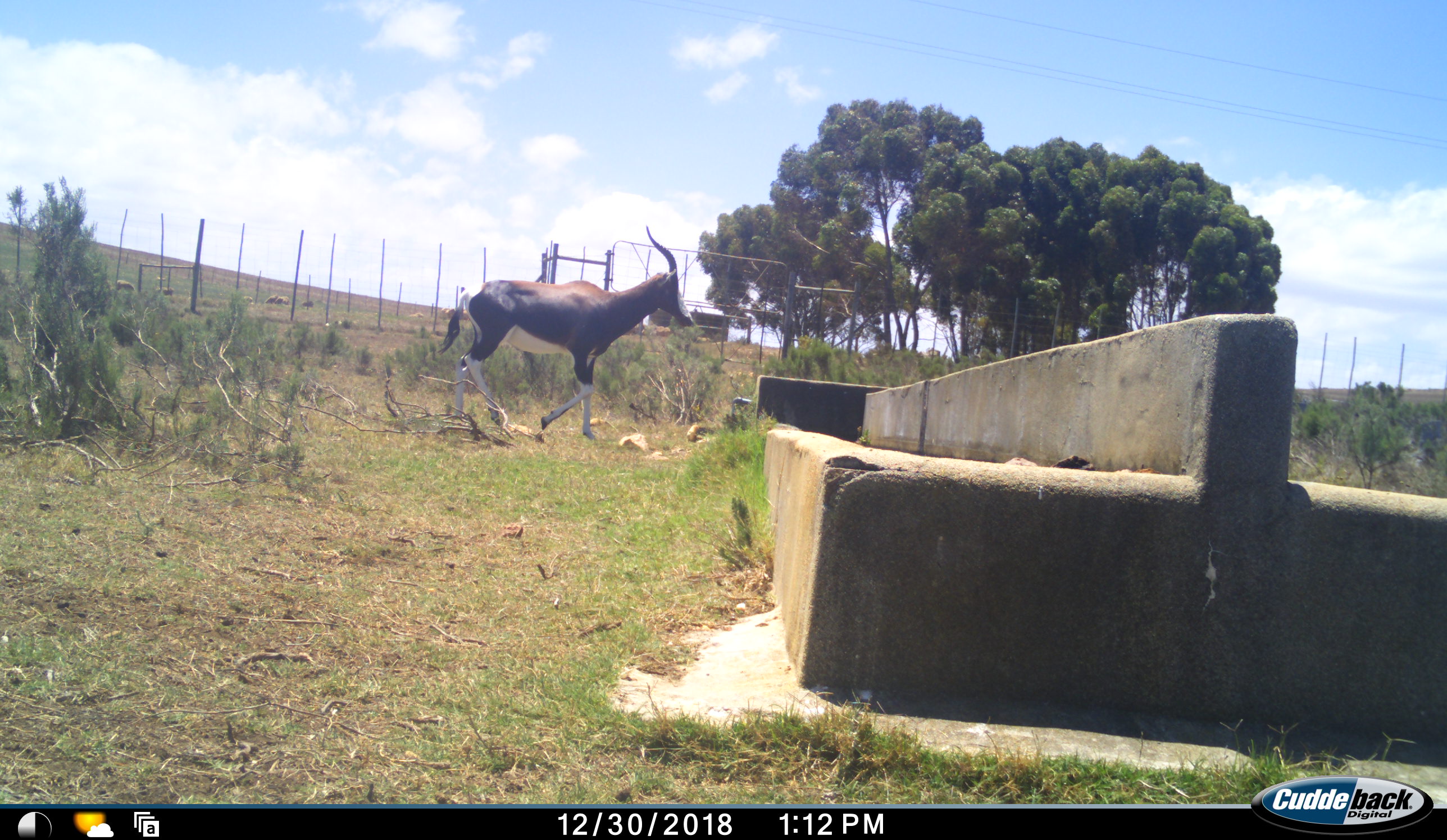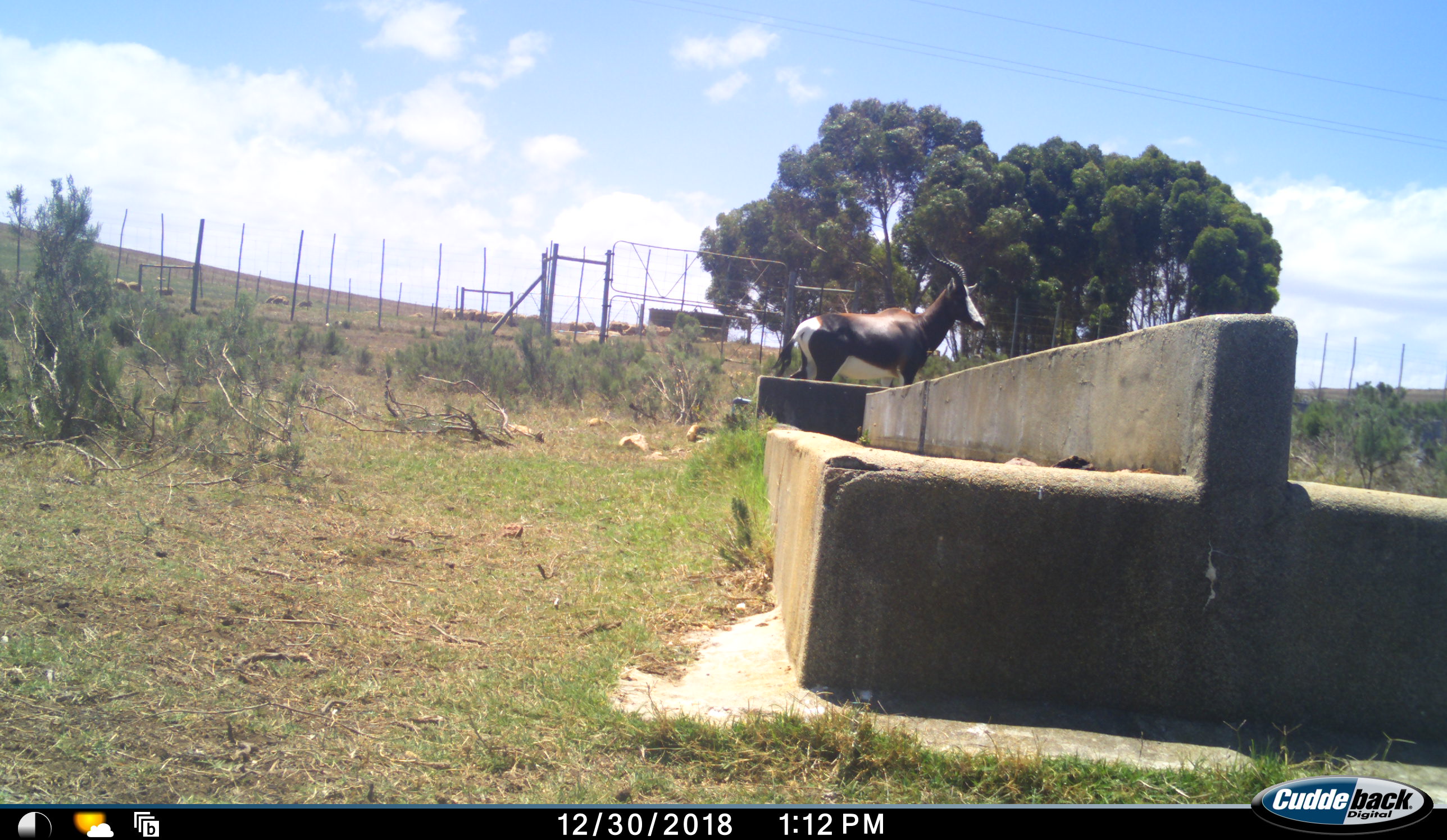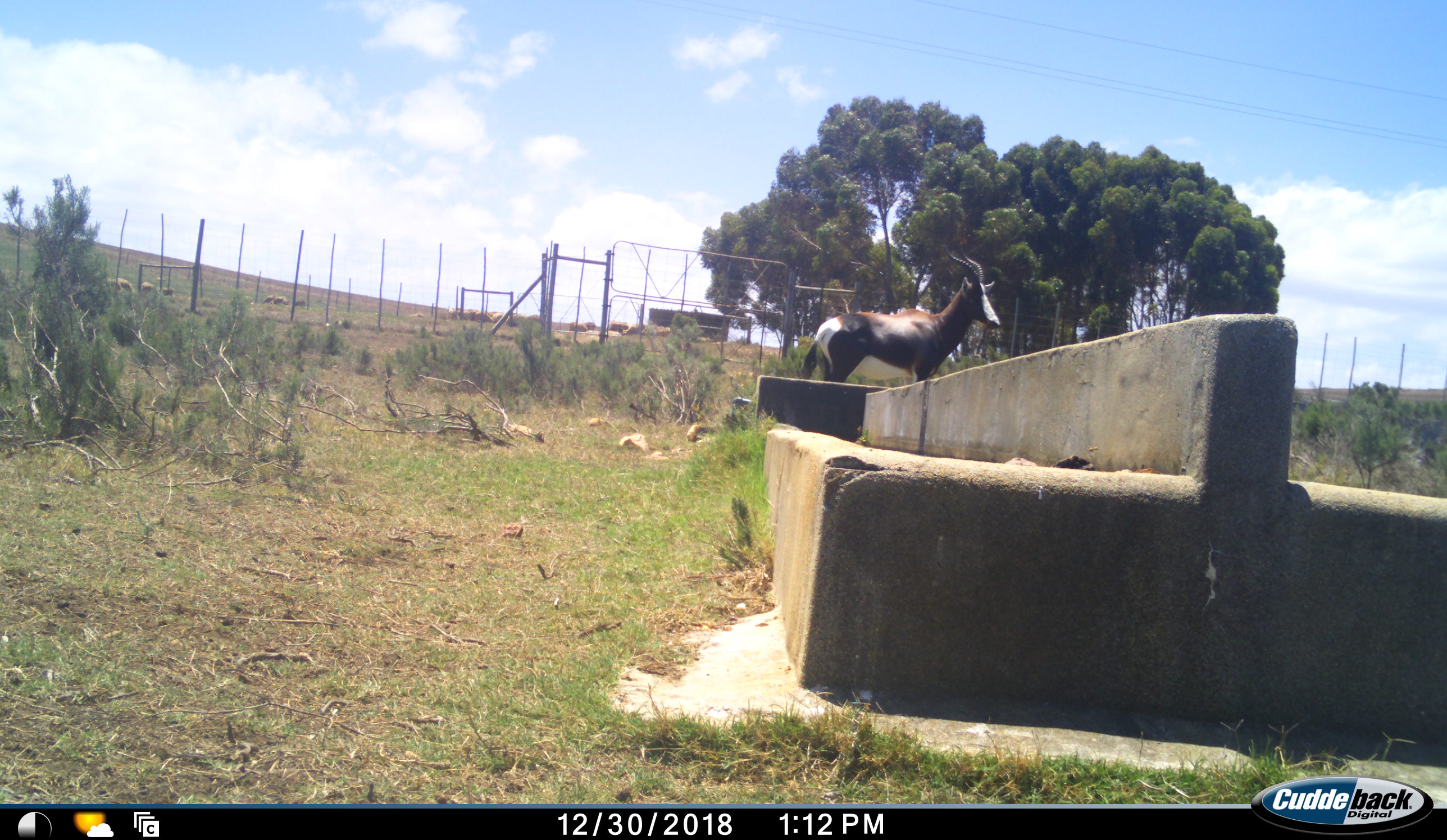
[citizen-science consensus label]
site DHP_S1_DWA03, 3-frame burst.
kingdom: Animalia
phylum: Chordata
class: Mammalia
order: Artiodactyla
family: Bovidae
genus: Damaliscus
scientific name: Damaliscus pygargus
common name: bontebok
Bontebok (Damaliscus pygargus), count 1. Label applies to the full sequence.